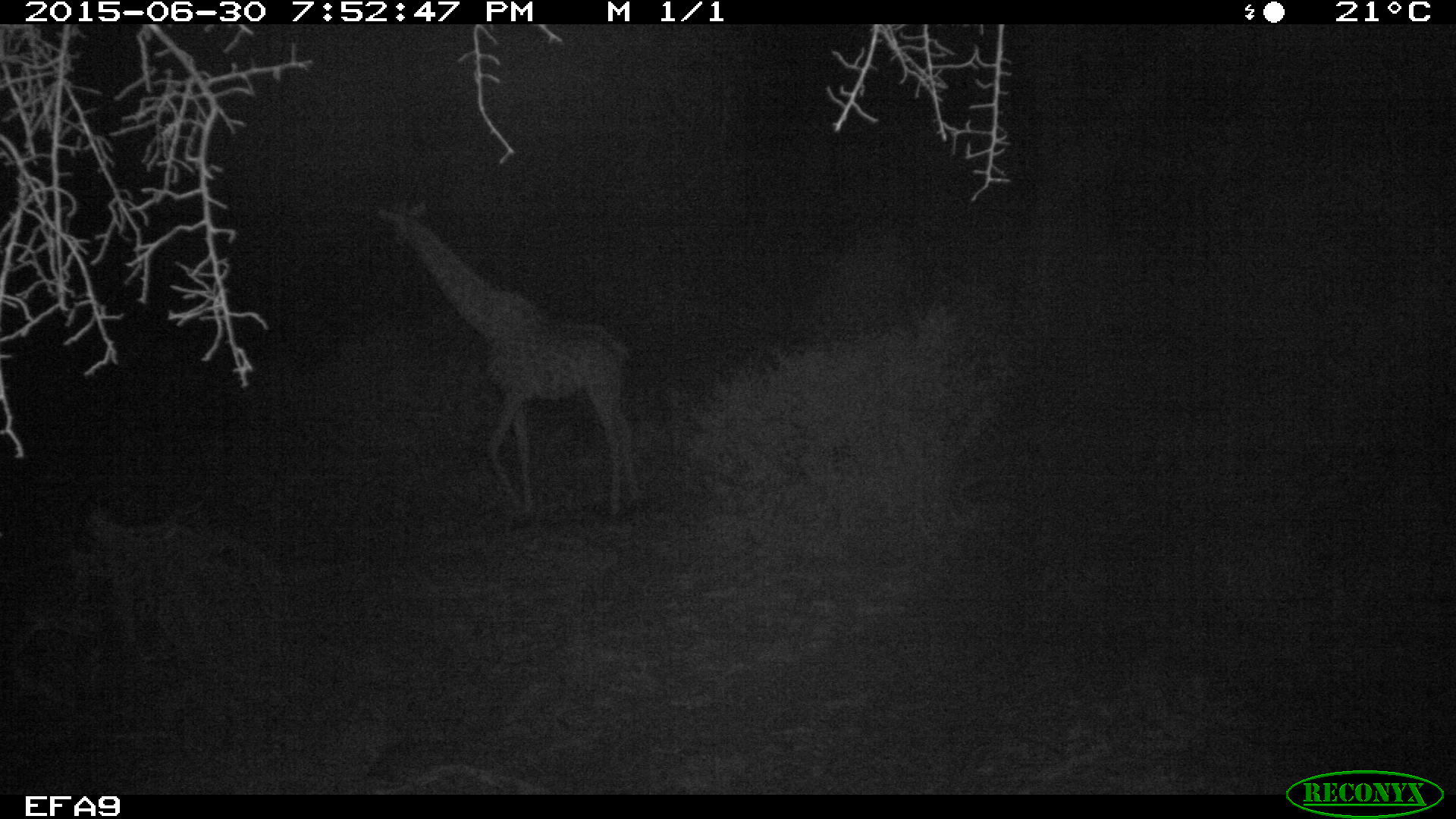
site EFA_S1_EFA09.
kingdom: Animalia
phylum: Chordata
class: Mammalia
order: Artiodactyla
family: Giraffidae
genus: Giraffa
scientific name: Giraffa camelopardalis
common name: giraffe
Giraffe (Giraffa camelopardalis), count 1. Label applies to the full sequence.